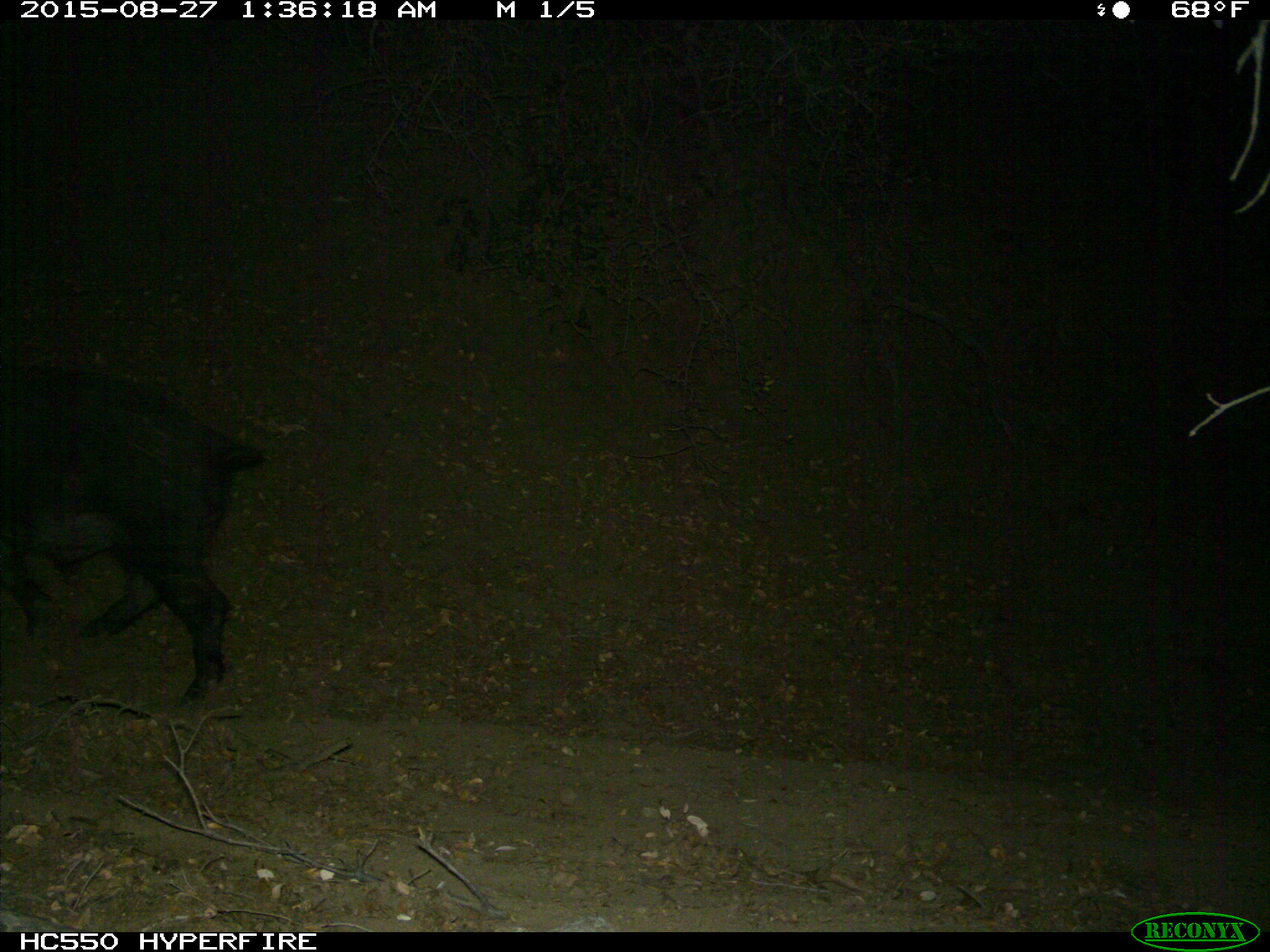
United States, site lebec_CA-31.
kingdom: Animalia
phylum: Chordata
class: Mammalia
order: Artiodactyla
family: Suidae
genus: Sus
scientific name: Sus scrofa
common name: wild boar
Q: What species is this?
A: Sus scrofa (wild boar).